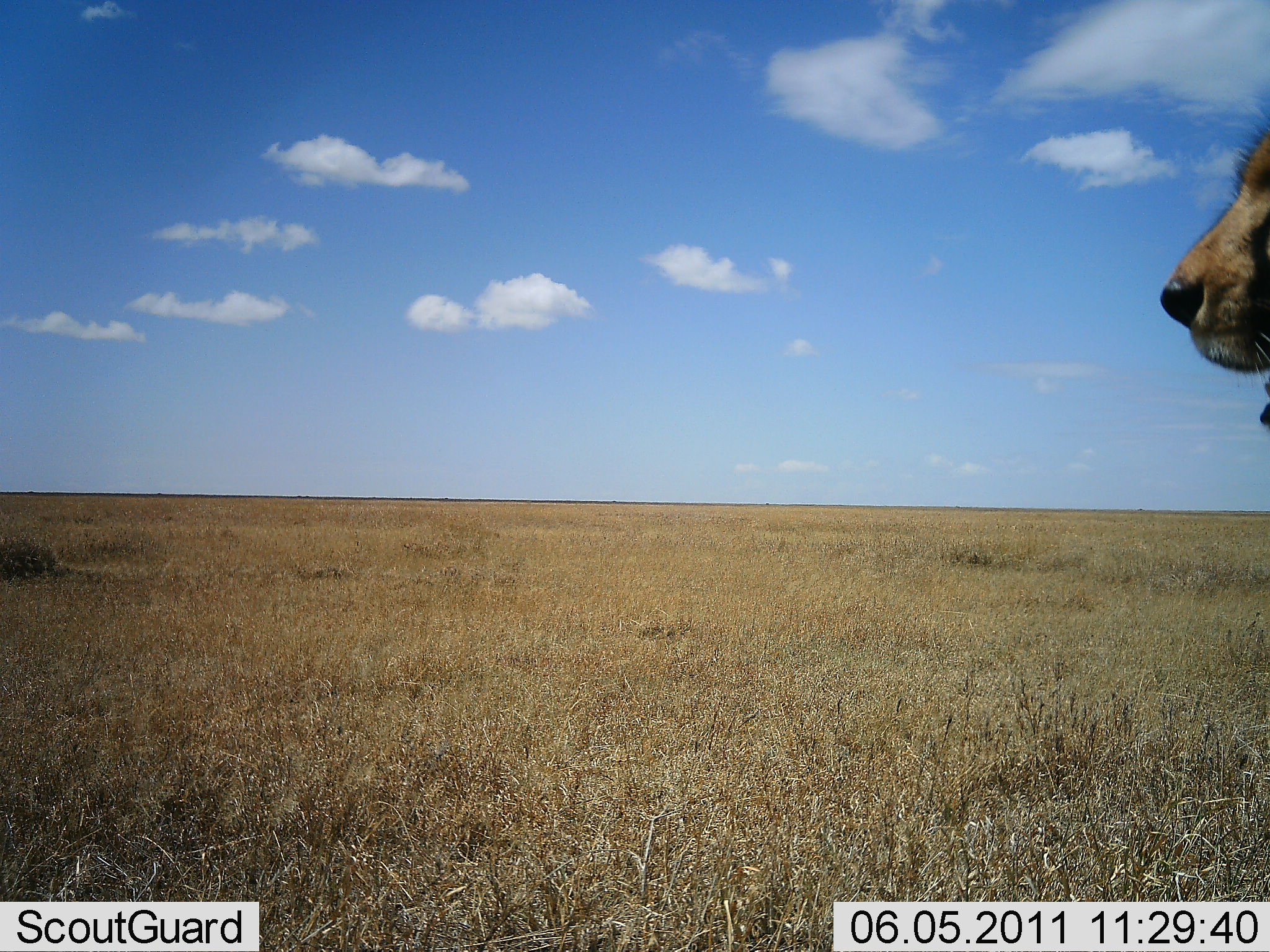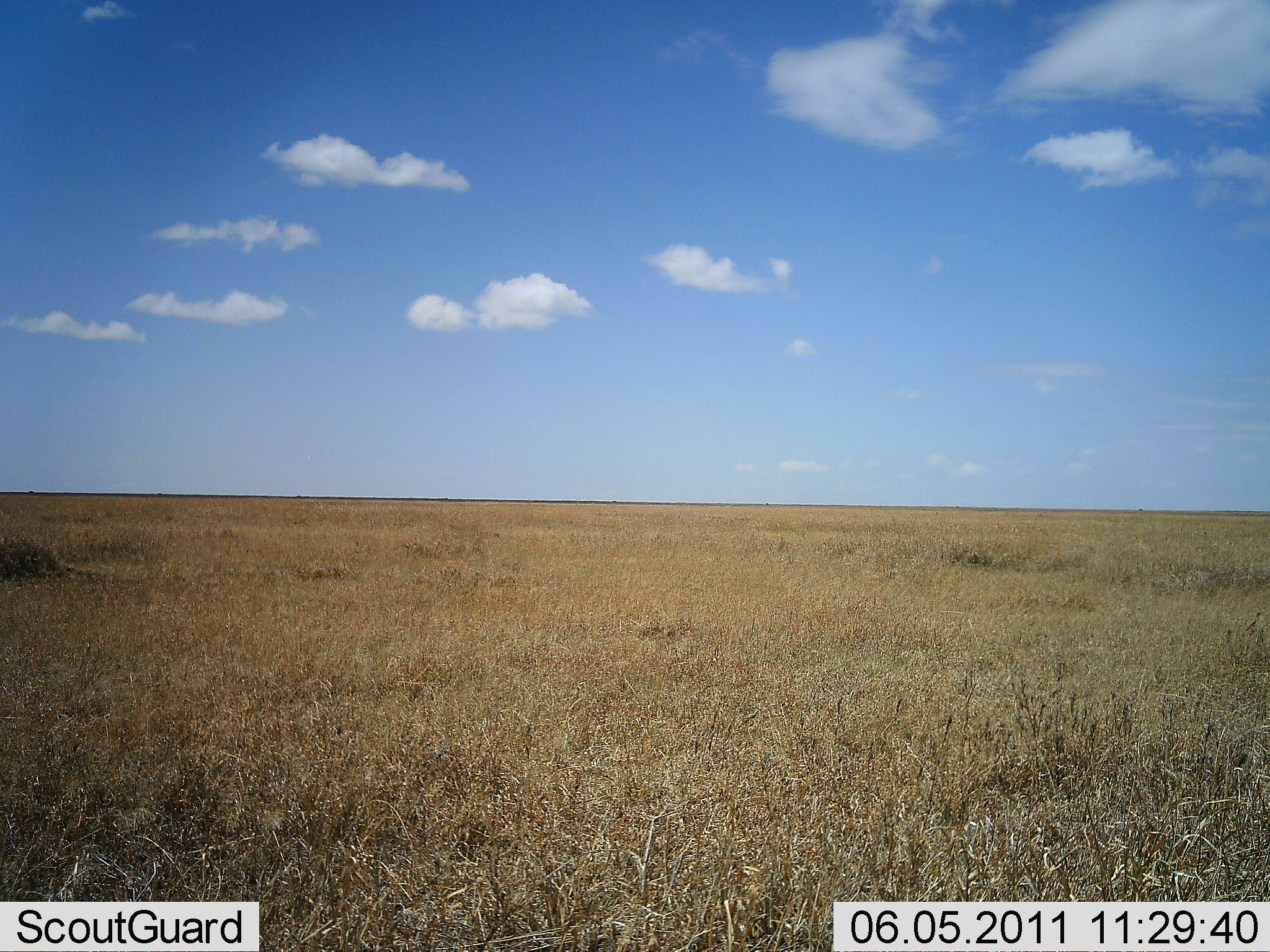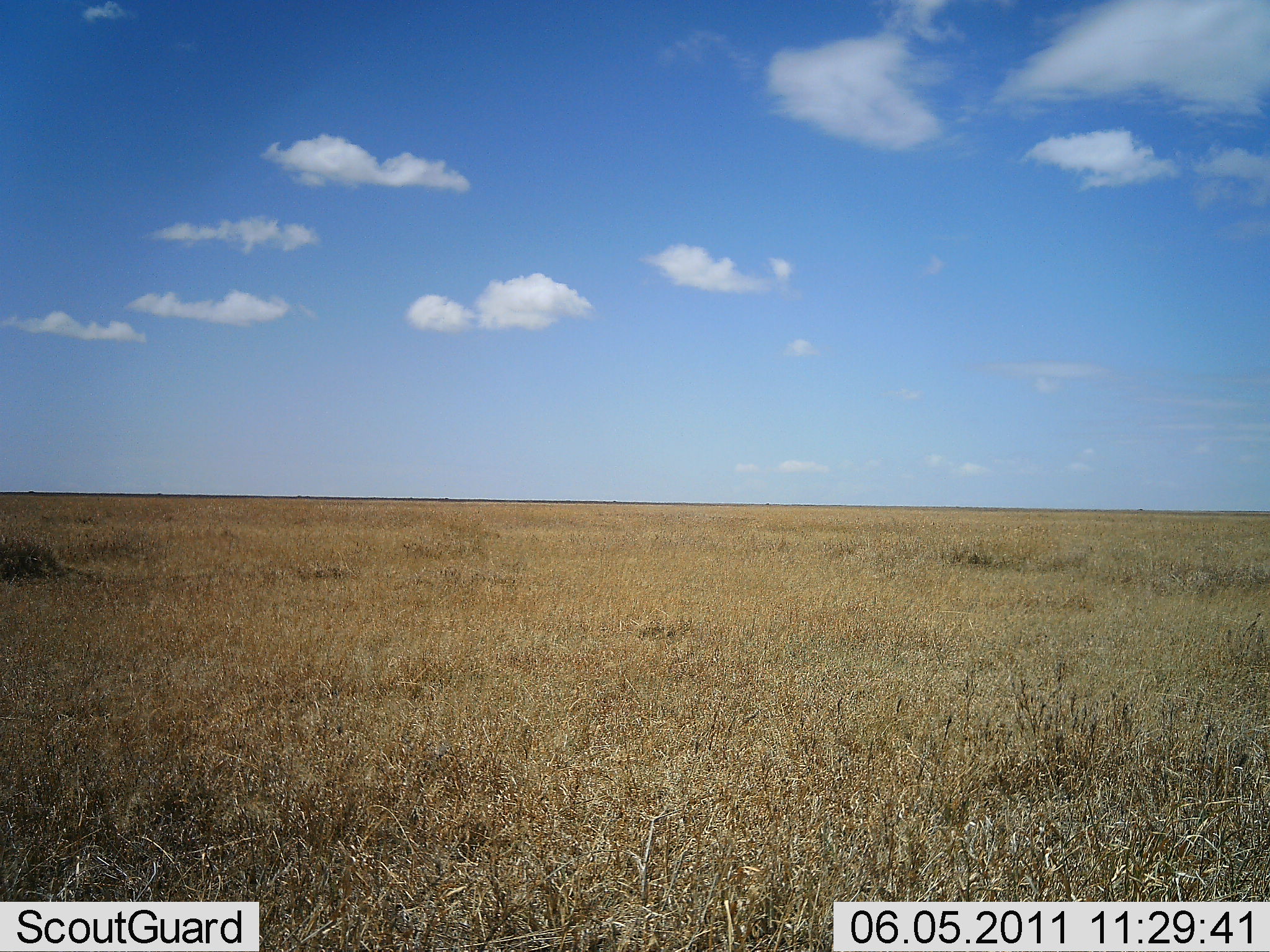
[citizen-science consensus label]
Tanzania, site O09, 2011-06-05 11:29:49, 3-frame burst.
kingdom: Animalia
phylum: Chordata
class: Mammalia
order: Carnivora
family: Felidae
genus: Panthera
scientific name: Panthera leo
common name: lion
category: lionfemale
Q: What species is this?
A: Lionfemale (lion) (Panthera leo).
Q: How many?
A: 1.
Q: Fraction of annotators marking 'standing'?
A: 58%.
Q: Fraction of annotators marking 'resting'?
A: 0%.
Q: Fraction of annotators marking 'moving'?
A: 42%.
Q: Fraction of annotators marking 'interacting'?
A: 0%.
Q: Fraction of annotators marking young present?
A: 0%.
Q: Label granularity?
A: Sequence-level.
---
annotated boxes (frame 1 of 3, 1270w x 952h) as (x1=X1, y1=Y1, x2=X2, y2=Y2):
animal: (x1=1160, y1=92, x2=1270, y2=435)